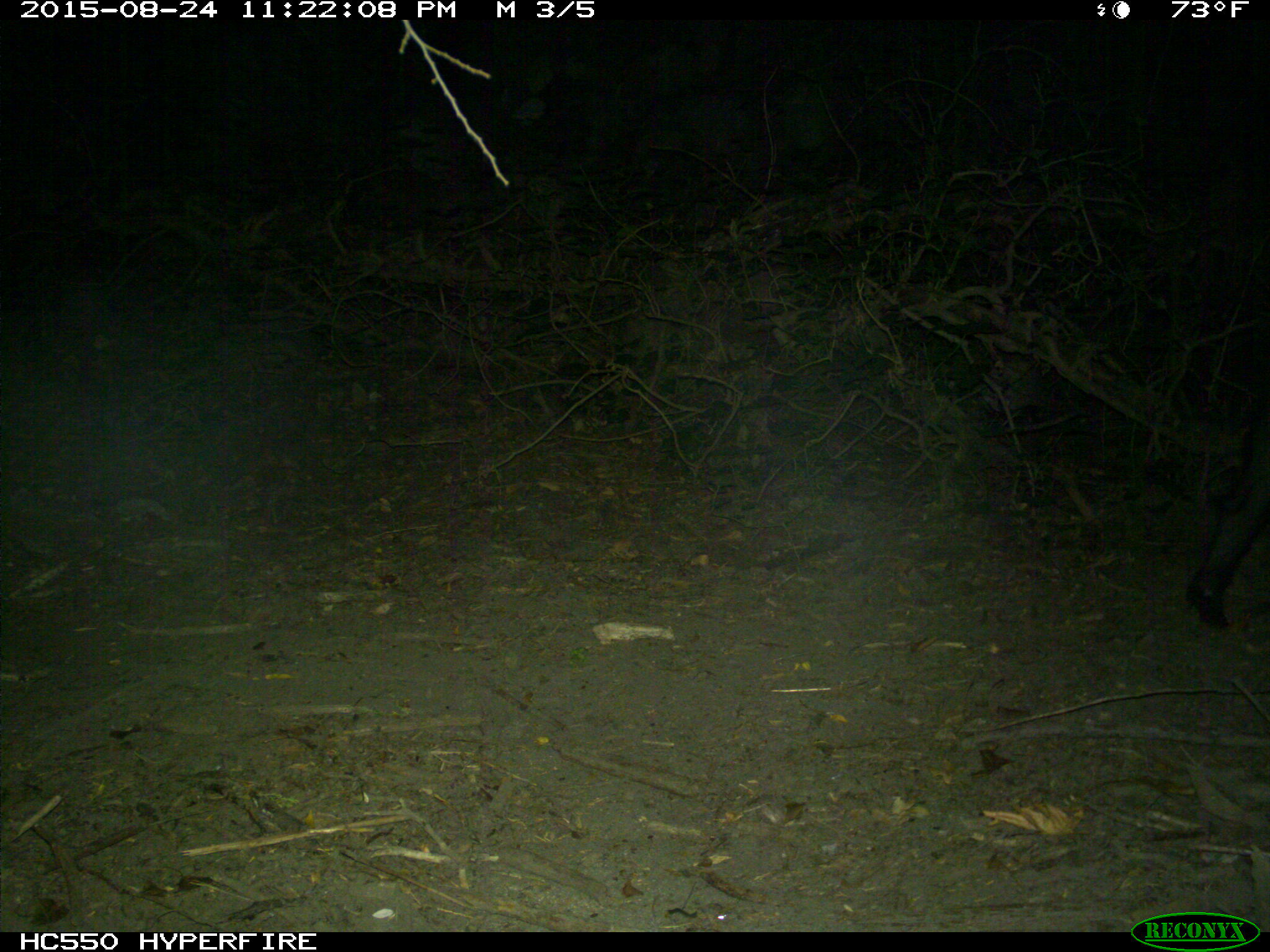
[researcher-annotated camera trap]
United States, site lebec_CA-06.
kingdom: Animalia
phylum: Chordata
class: Mammalia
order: Artiodactyla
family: Suidae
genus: Sus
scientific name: Sus scrofa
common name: wild boar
Sus scrofa (wild boar).